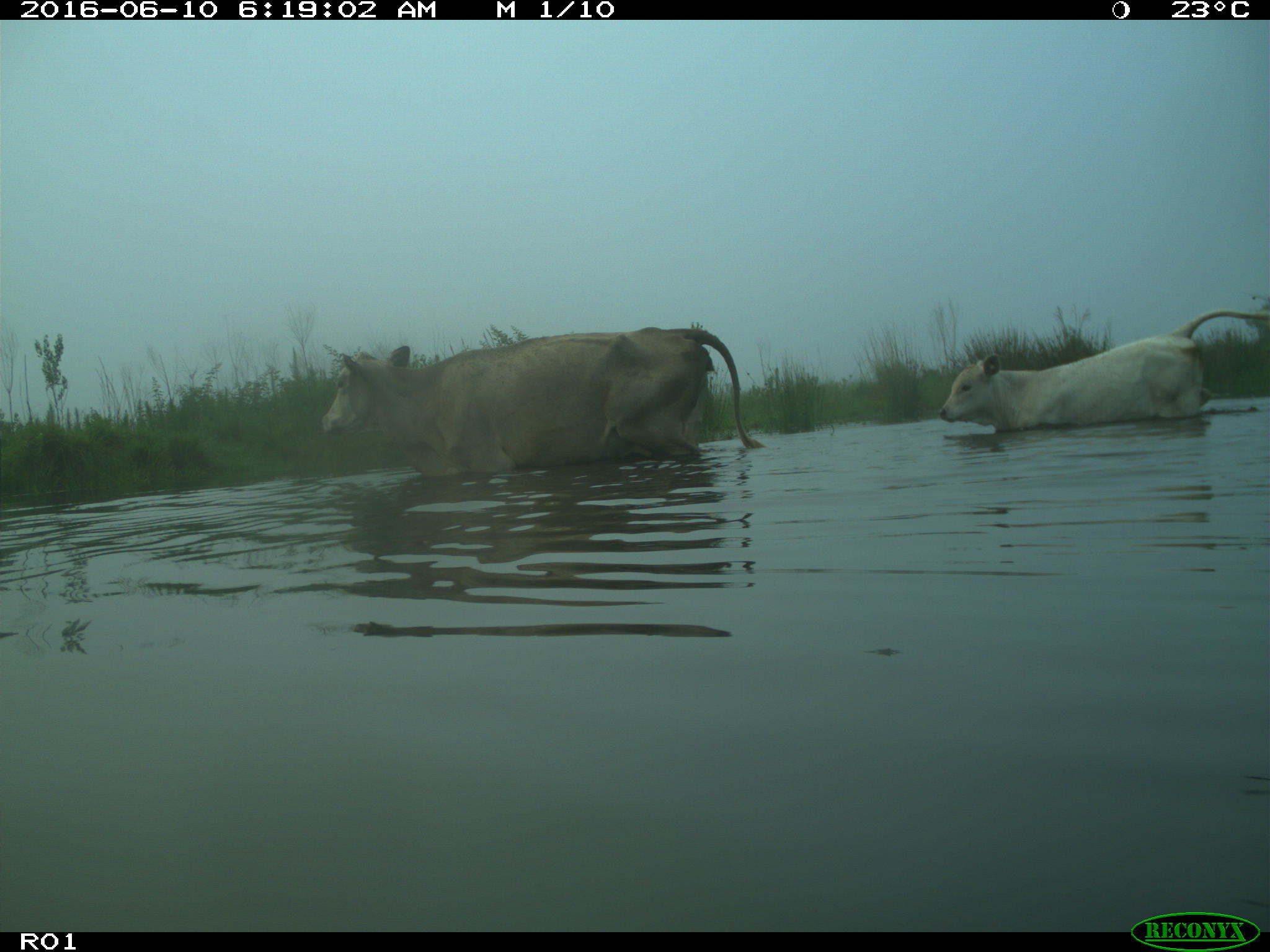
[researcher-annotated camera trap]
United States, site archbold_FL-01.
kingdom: Animalia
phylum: Chordata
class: Mammalia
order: Artiodactyla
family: Bovidae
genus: Bos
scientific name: Bos taurus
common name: domestic cow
Bos taurus (domestic cow).